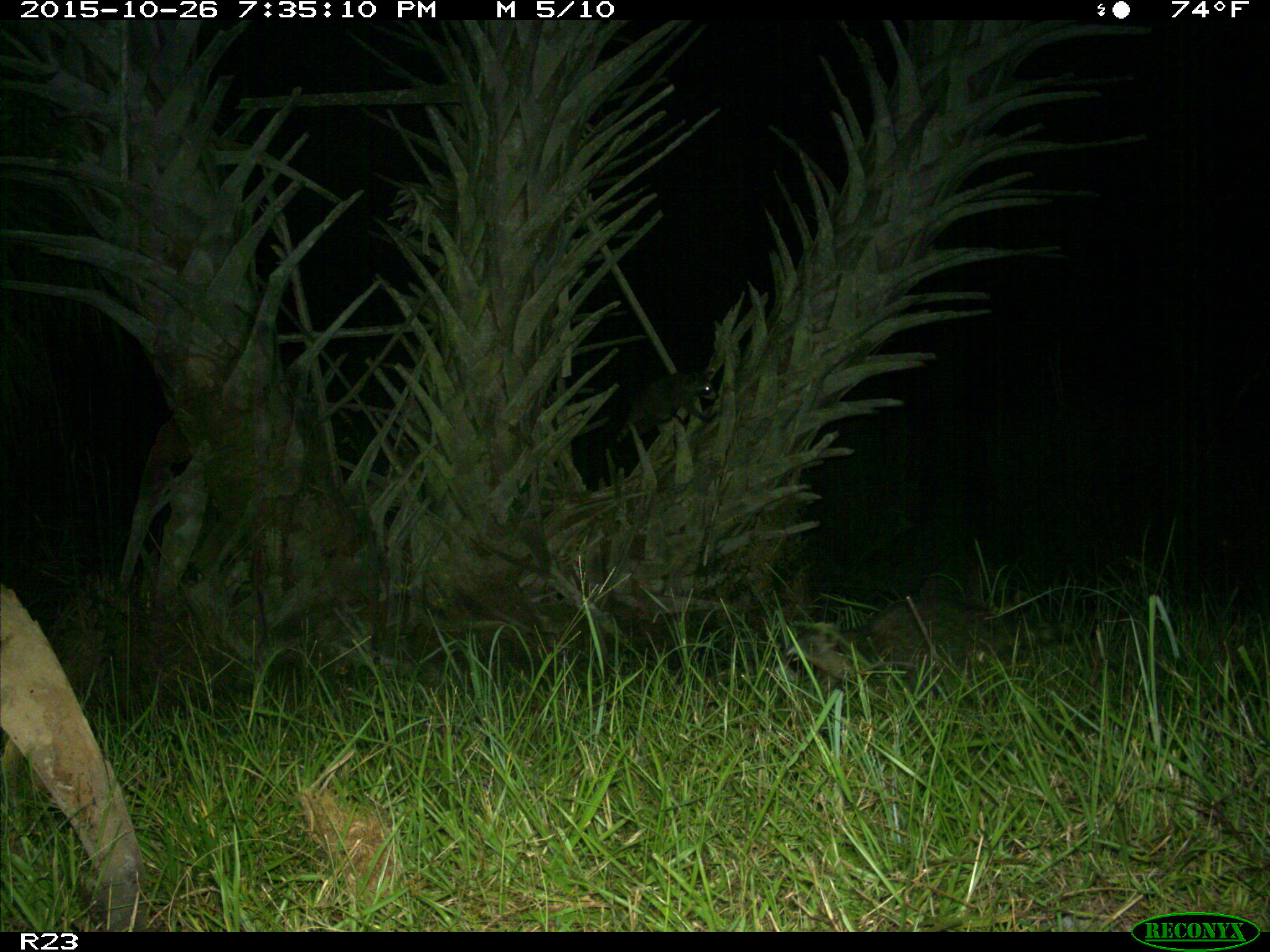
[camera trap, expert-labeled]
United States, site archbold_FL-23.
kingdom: Animalia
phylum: Chordata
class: Mammalia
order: Carnivora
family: Procyonidae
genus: Procyon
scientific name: Procyon lotor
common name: common raccoon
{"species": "Procyon lotor (common raccoon)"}